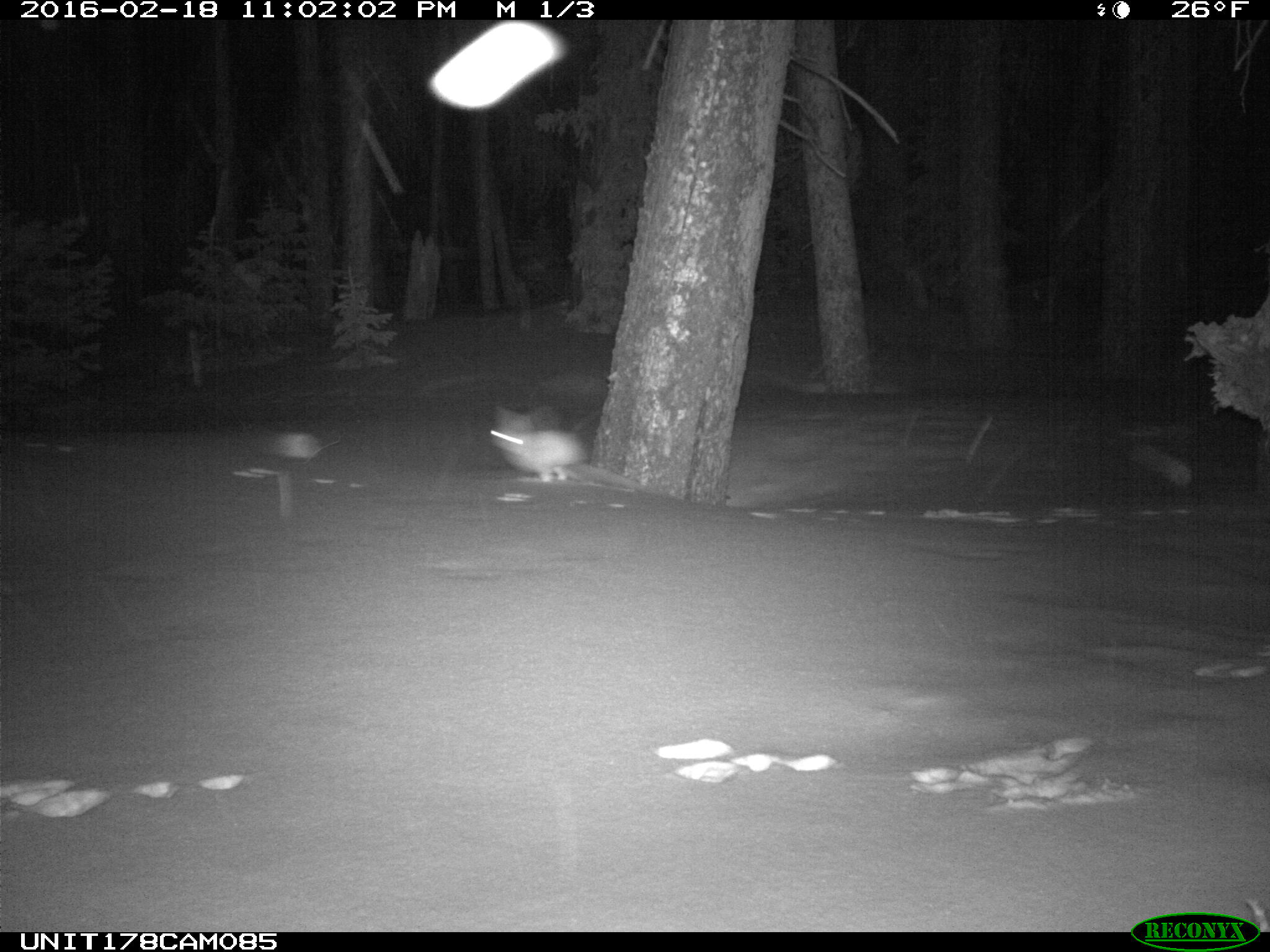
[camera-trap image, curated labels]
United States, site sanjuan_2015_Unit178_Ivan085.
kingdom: Animalia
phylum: Chordata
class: Mammalia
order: Lagomorpha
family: Leporidae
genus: Lepus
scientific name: Lepus americanus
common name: snowshoe hare